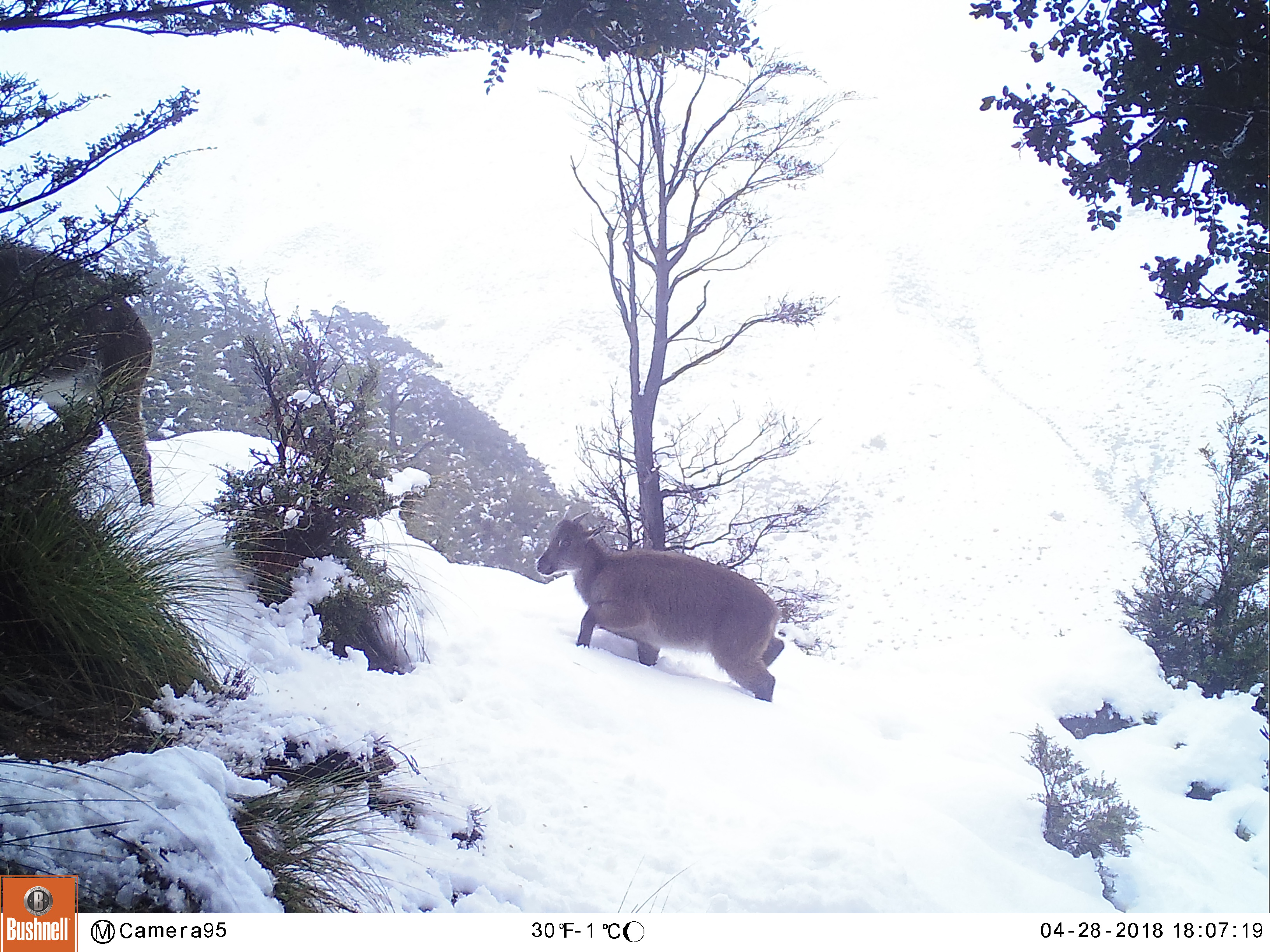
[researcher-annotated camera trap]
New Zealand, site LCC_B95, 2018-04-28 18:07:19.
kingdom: Animalia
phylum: Chordata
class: Mammalia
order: Artiodactyla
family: Bovidae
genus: Nilgiritragus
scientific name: Nilgiritragus hylocrius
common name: tahr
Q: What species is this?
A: Tahr (Nilgiritragus hylocrius).